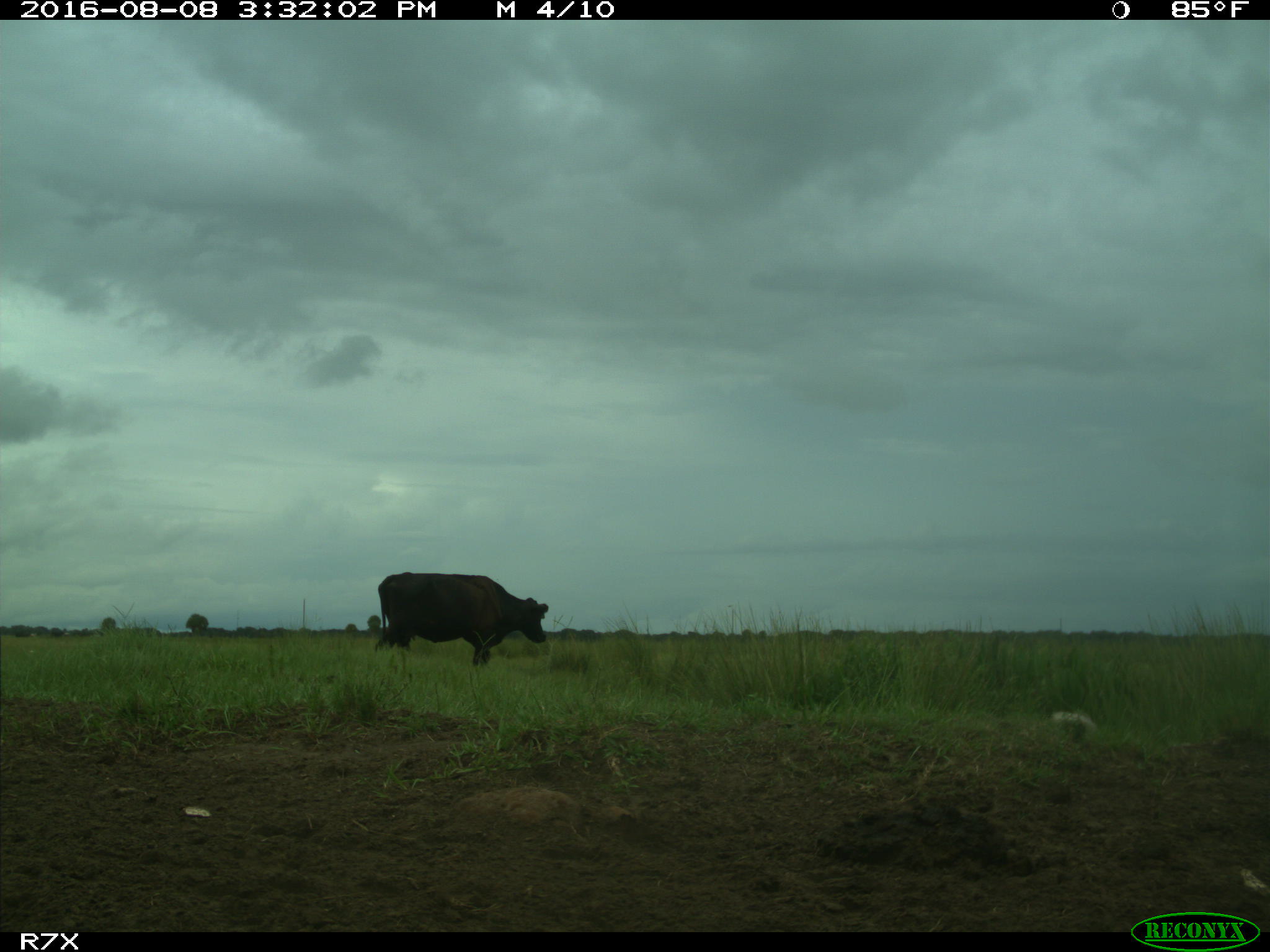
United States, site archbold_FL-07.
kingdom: Animalia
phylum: Chordata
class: Mammalia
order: Artiodactyla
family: Bovidae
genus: Bos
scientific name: Bos taurus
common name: domestic cow